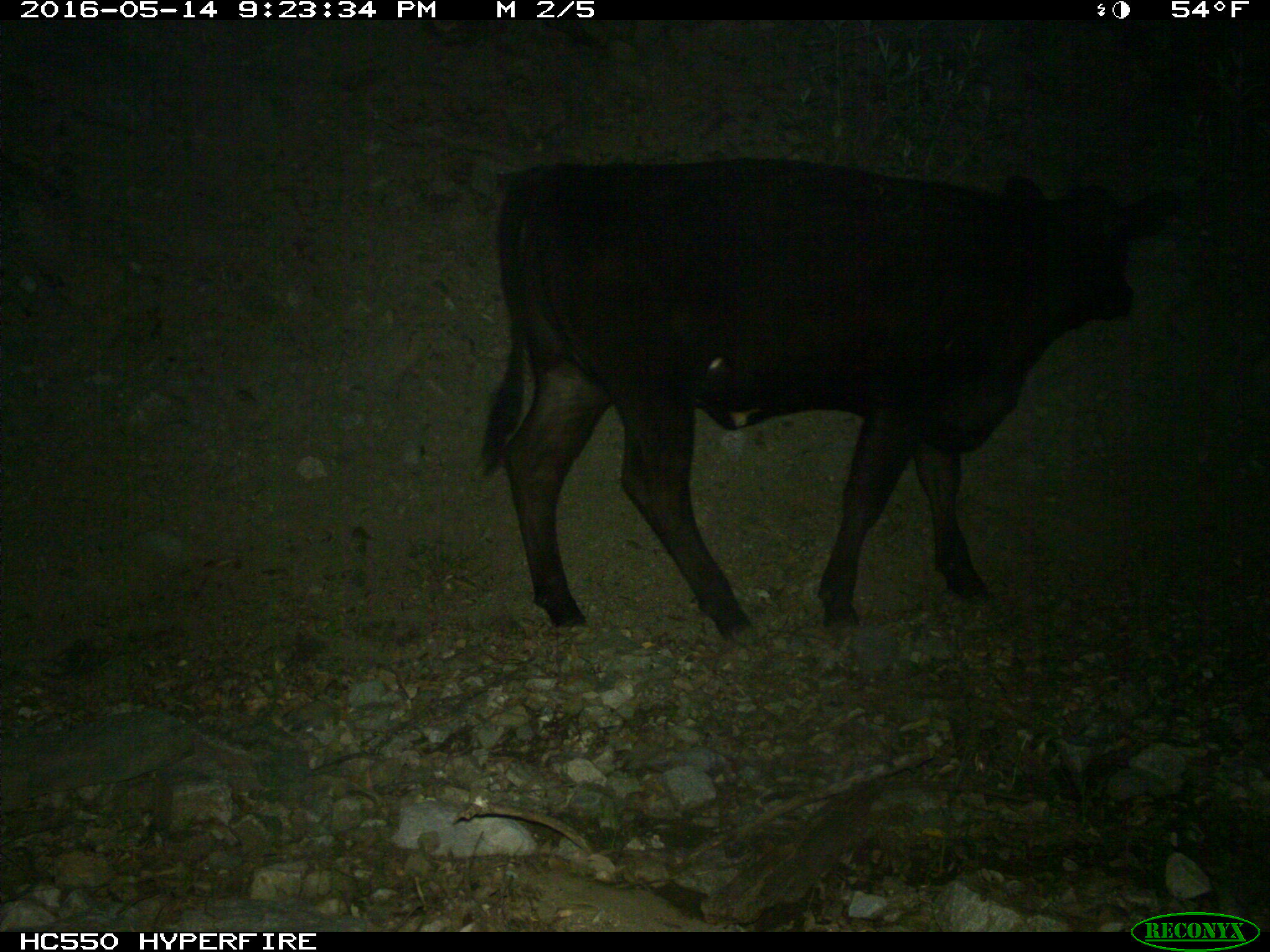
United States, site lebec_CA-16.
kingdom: Animalia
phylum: Chordata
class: Mammalia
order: Artiodactyla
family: Bovidae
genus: Bos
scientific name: Bos taurus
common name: domestic cow